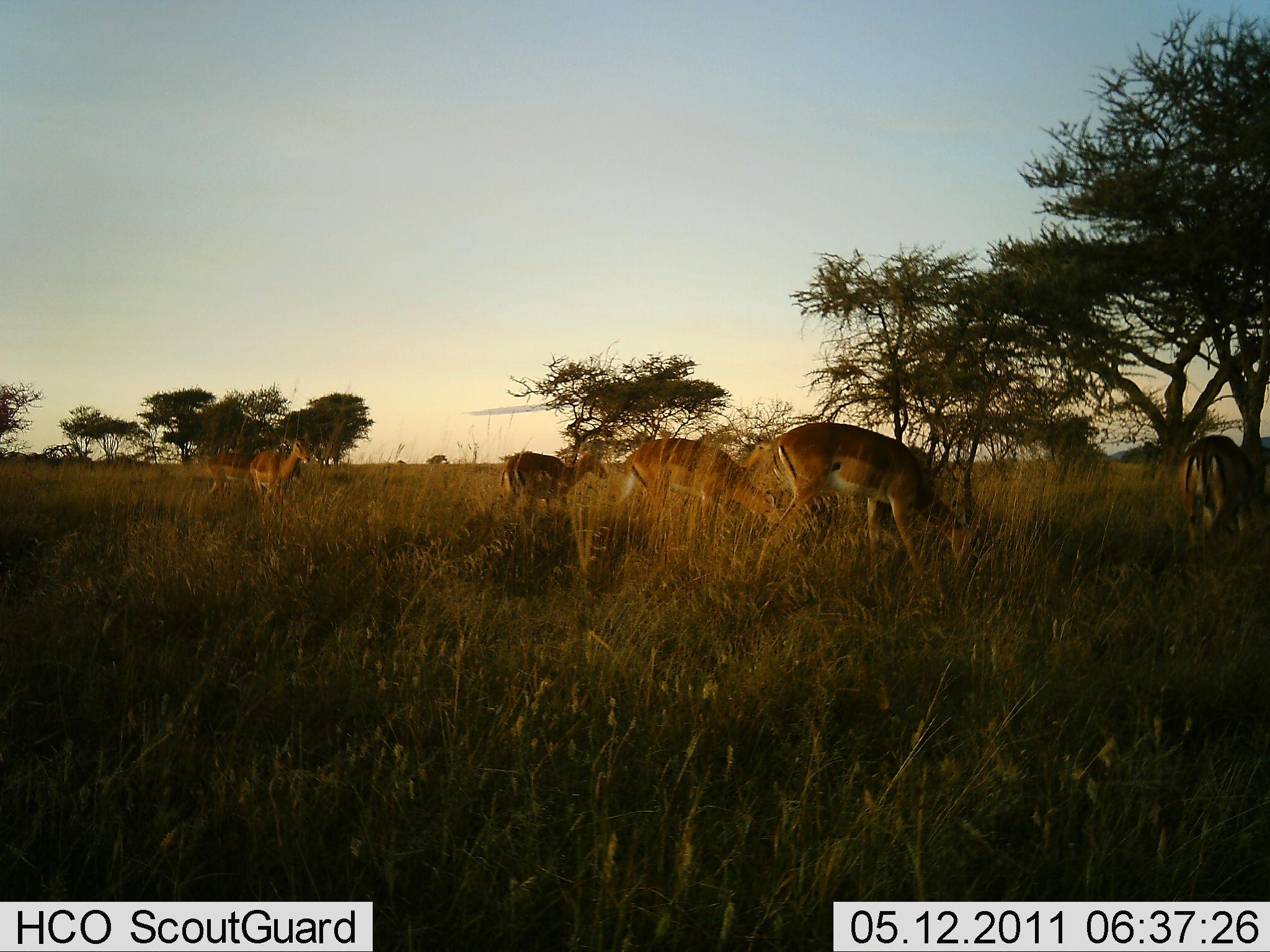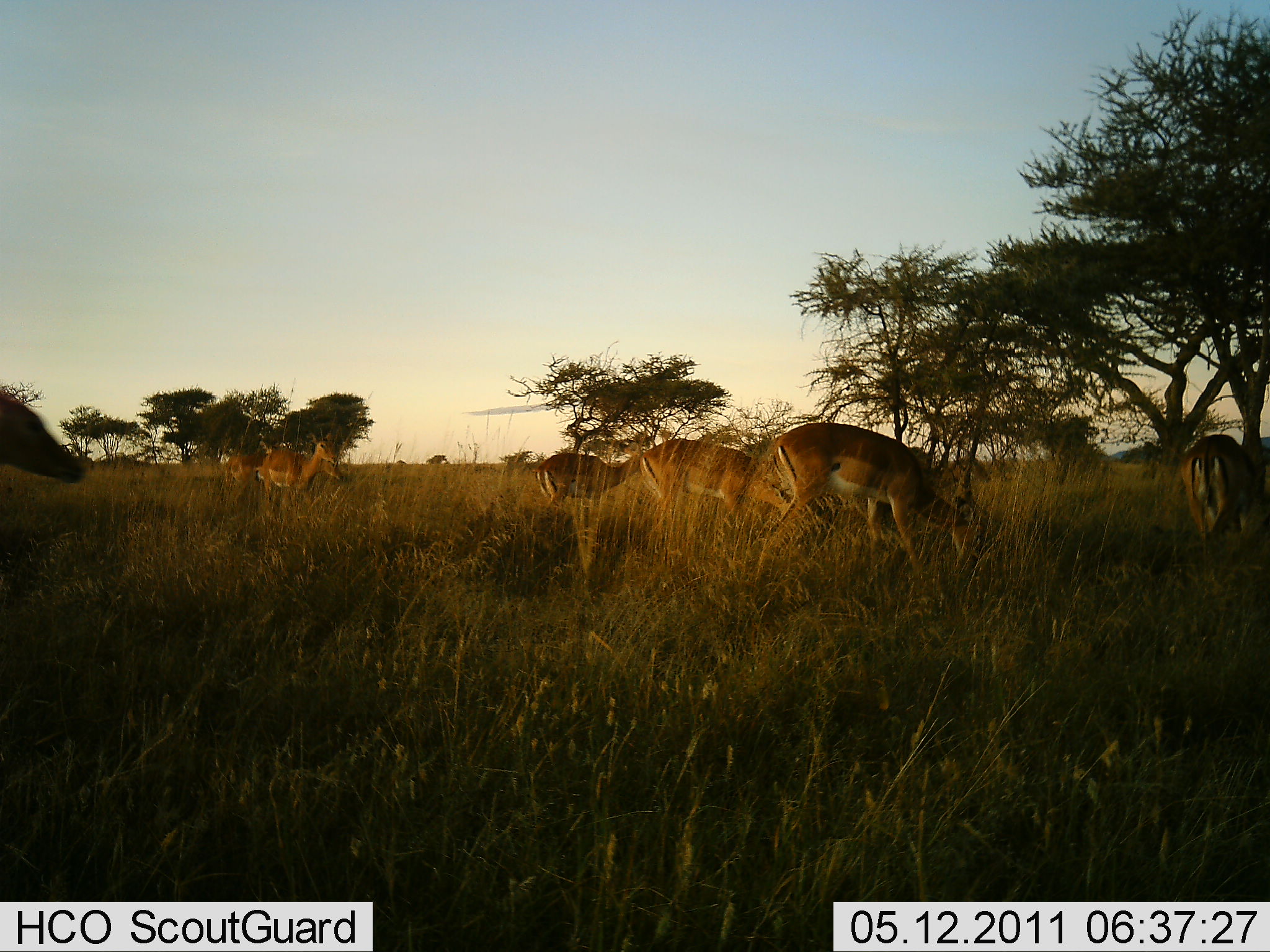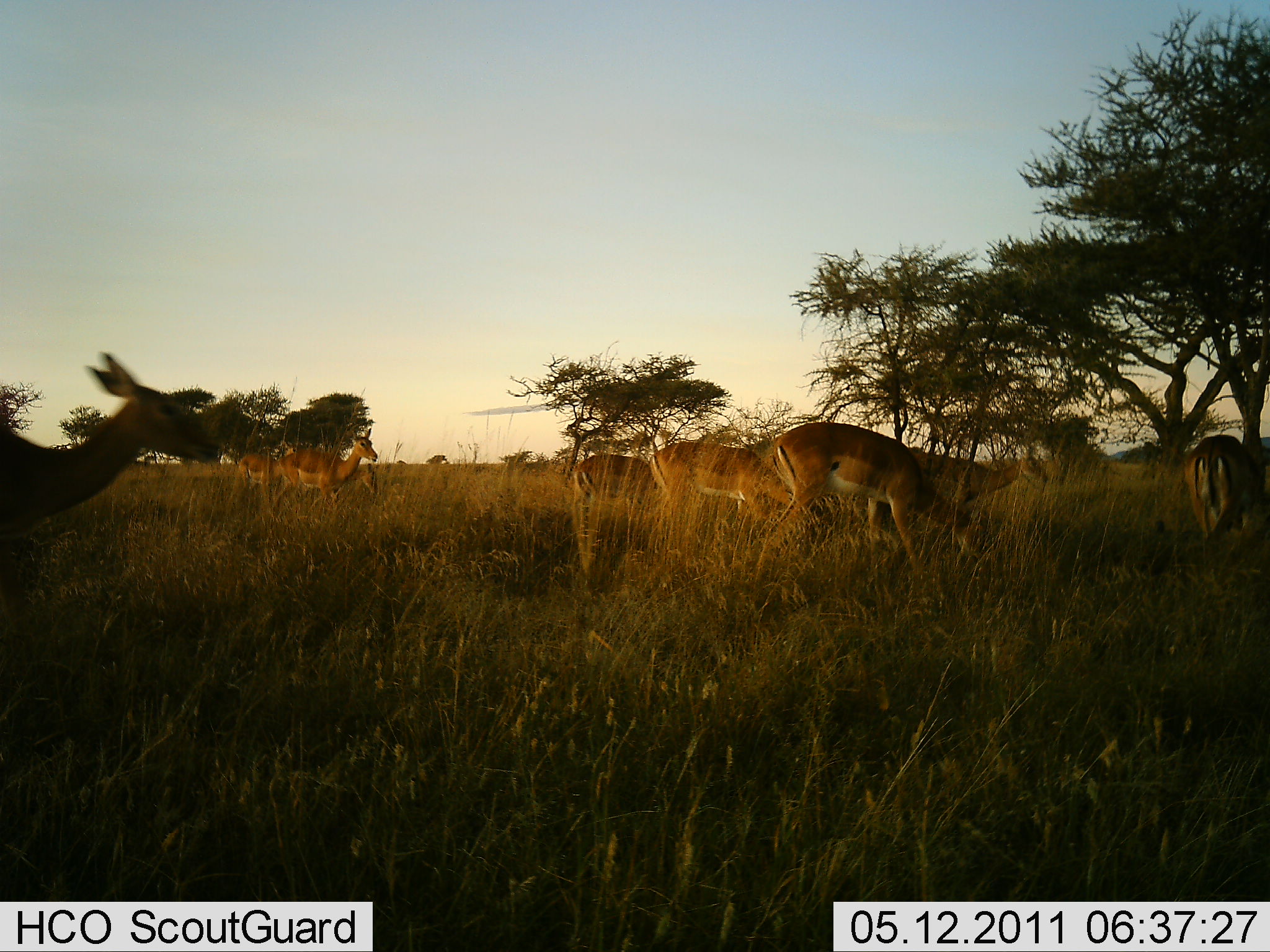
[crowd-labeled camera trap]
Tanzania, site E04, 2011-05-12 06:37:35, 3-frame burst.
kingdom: Animalia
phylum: Chordata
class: Mammalia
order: Artiodactyla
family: Bovidae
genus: Nanger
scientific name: Nanger granti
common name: grant's gazelle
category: gazellegrants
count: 7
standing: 45%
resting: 9%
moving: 82%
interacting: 9%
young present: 0%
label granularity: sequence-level